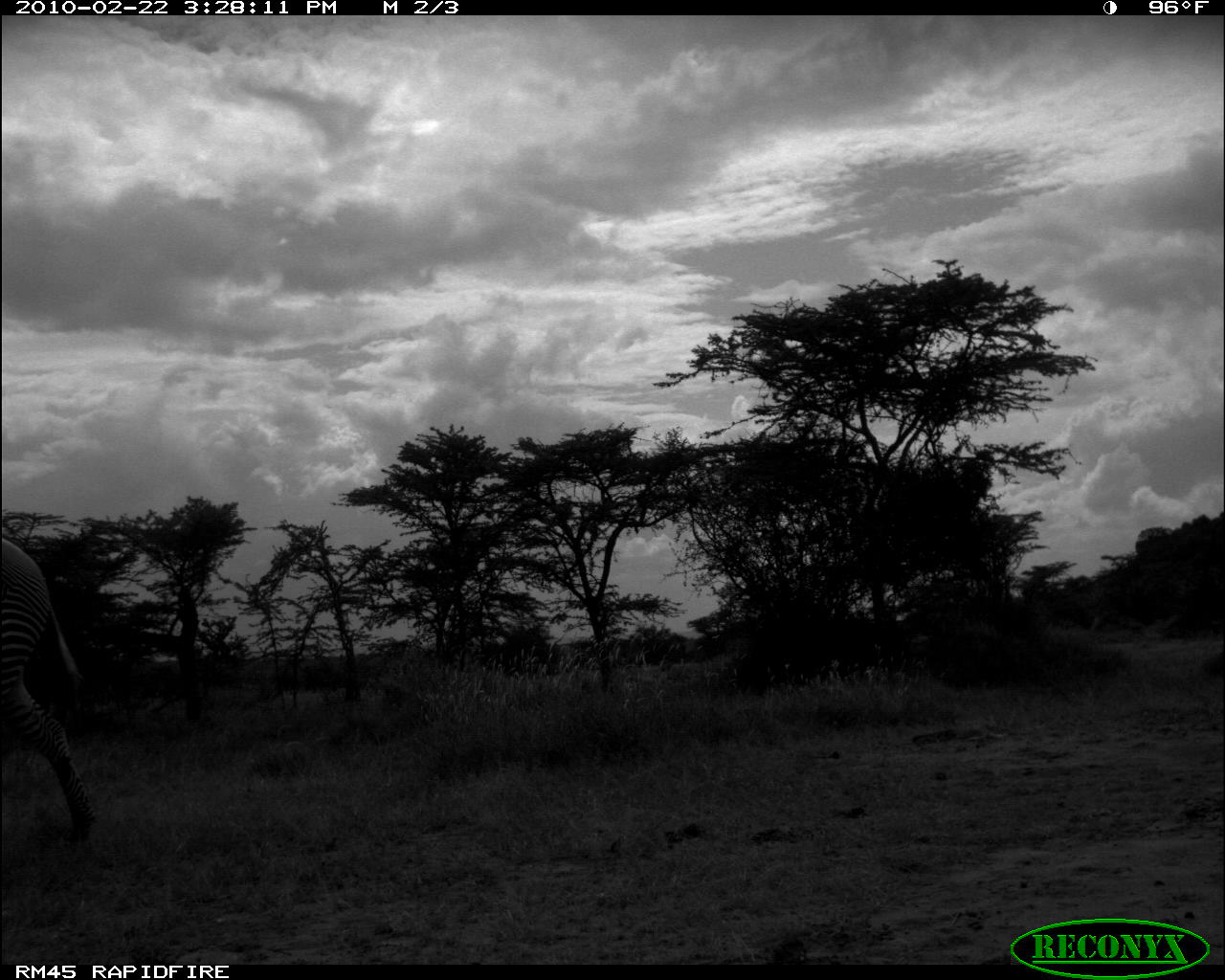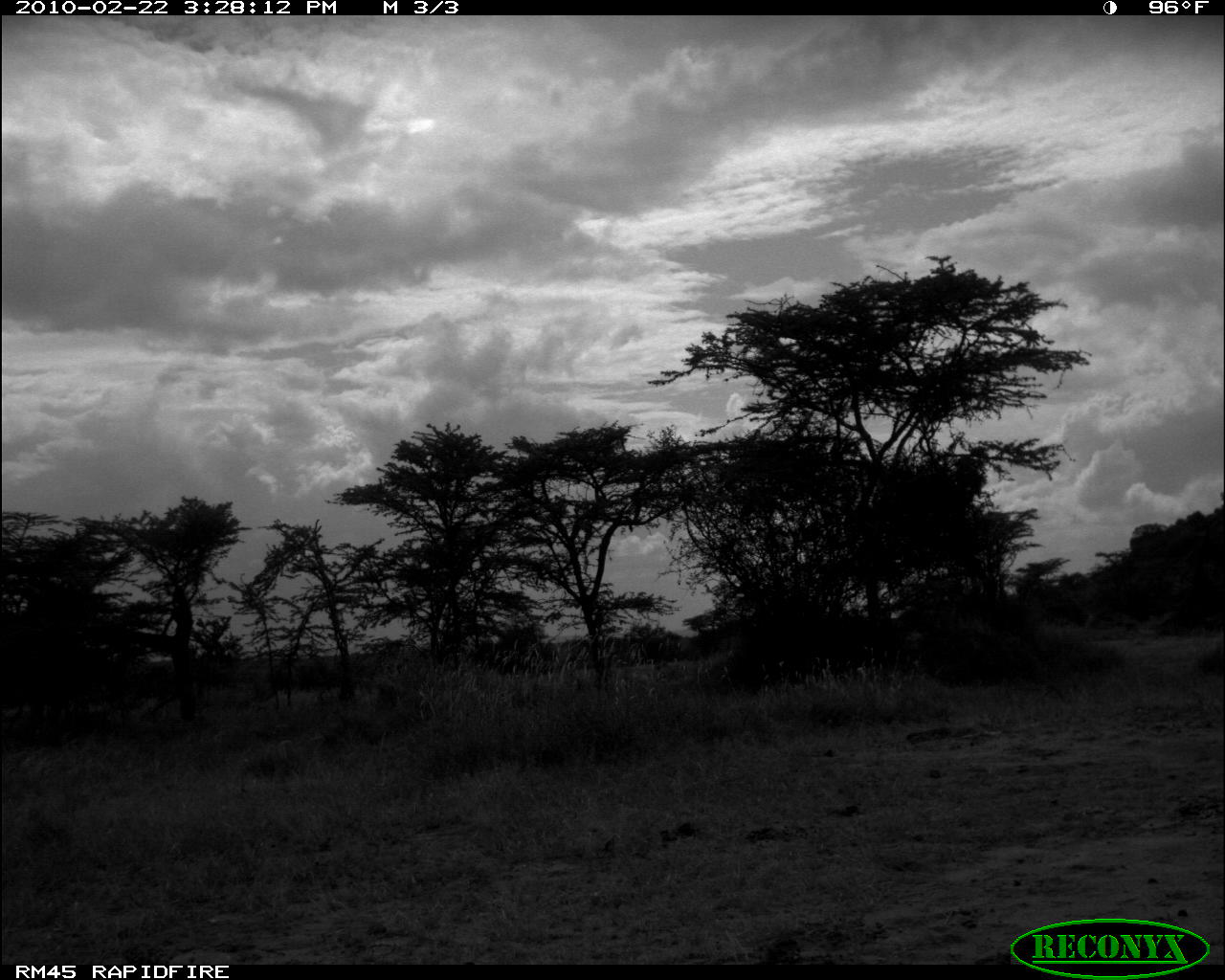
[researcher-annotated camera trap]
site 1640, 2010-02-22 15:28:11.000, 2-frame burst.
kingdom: Animalia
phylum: Chordata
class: Mammalia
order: Perissodactyla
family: Equidae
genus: Equus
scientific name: Equus grevyi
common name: grévy's zebra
Equus grevyi (grévy's zebra), count 1.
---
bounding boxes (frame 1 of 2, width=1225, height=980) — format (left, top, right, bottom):
equus grevyi: (0, 536, 103, 847)